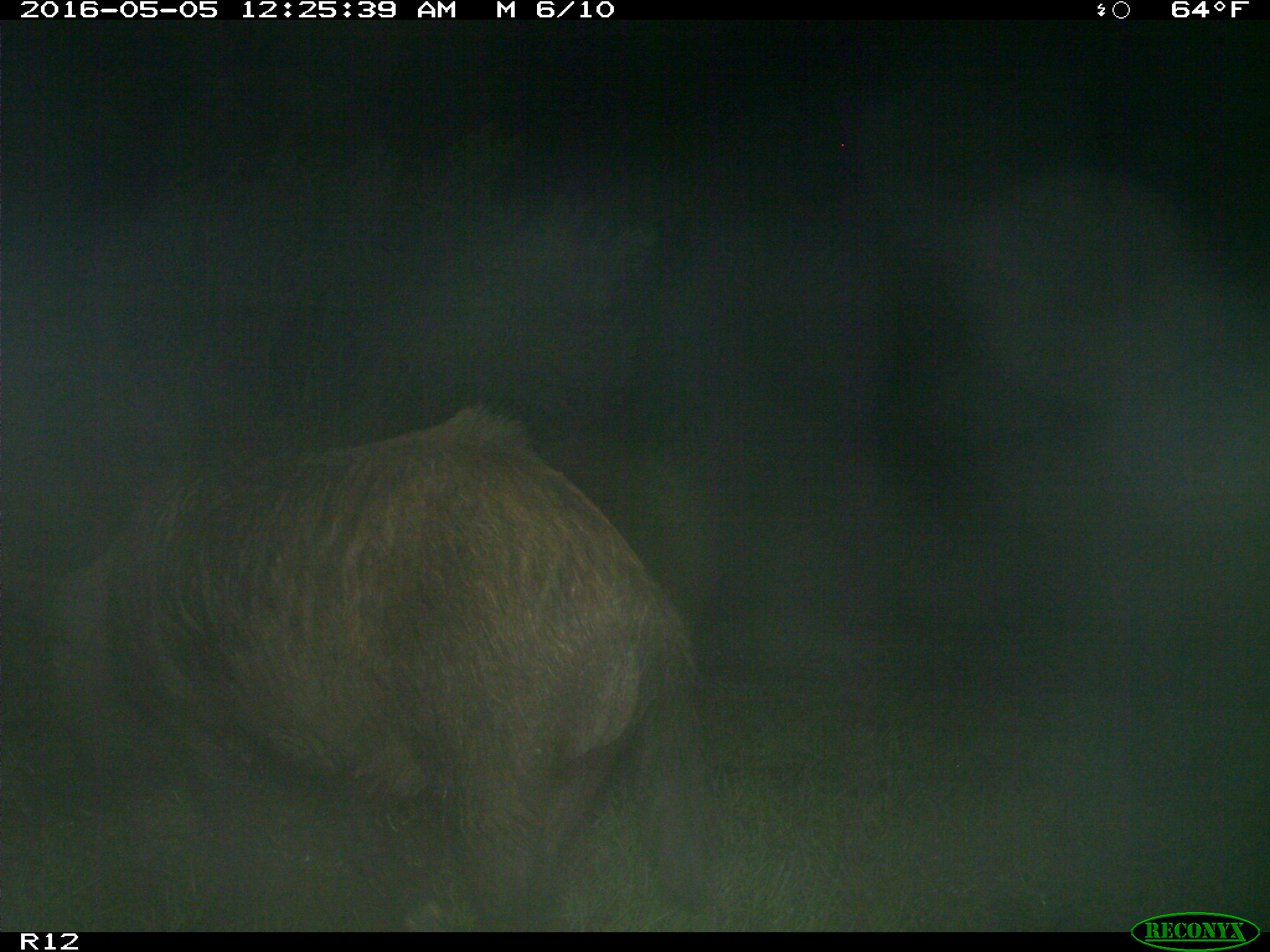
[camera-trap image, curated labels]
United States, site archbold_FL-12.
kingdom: Animalia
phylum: Chordata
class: Mammalia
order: Artiodactyla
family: Suidae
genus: Sus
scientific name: Sus scrofa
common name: wild boar